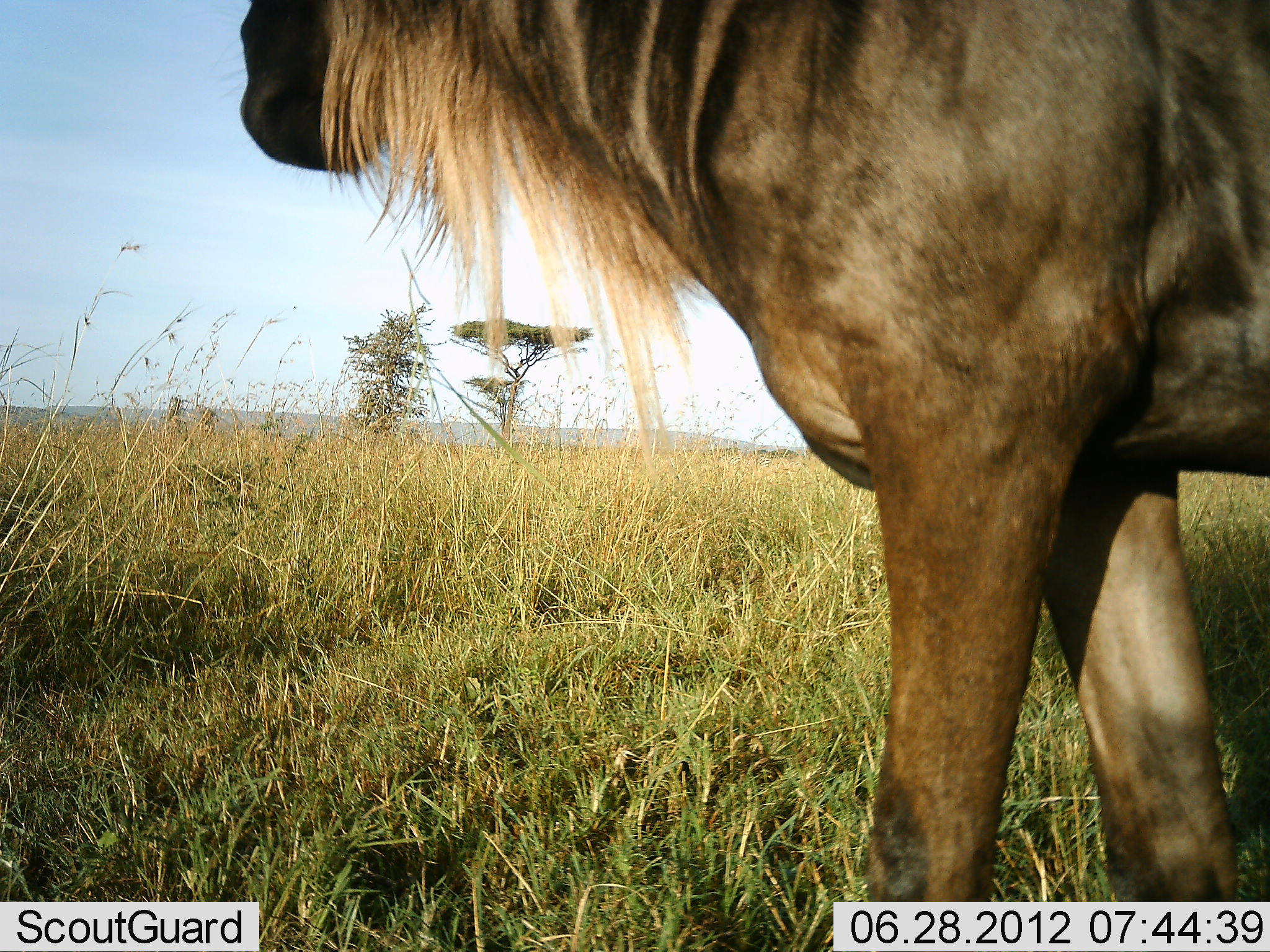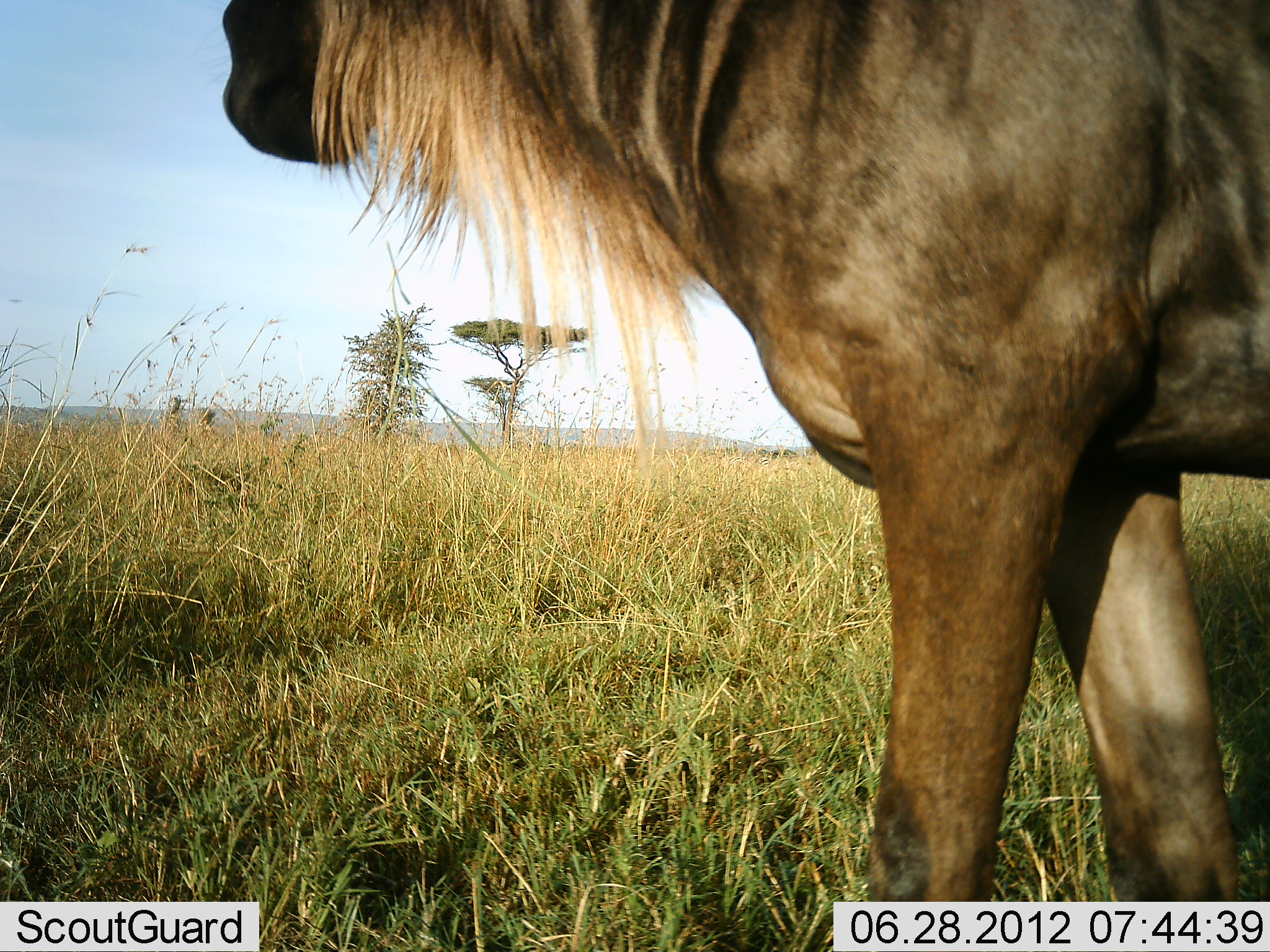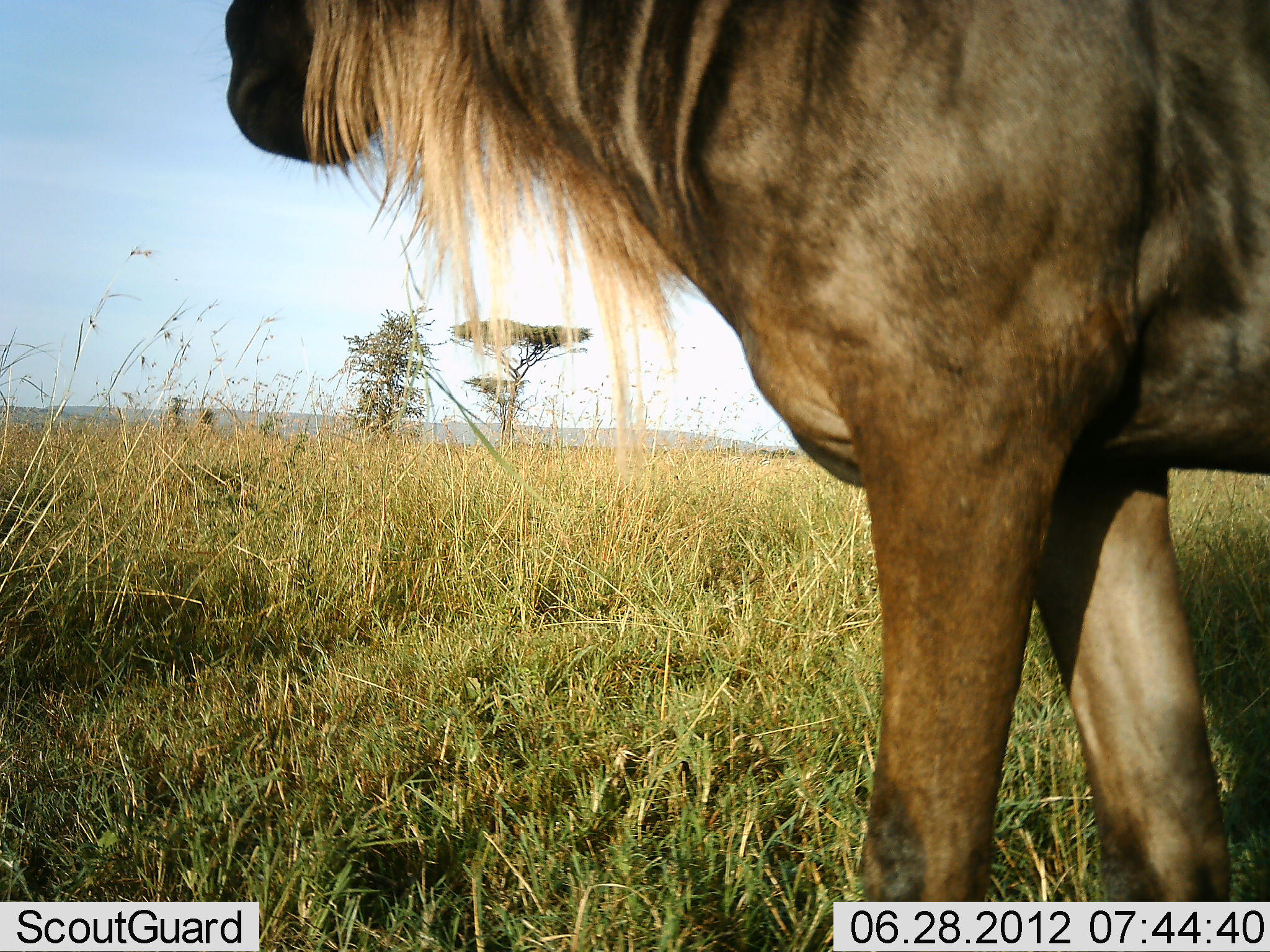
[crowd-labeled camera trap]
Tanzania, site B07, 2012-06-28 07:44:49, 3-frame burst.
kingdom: Animalia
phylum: Chordata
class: Mammalia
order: Artiodactyla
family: Bovidae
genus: Connochaetes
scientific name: Connochaetes taurinus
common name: blue wildebeest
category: wildebeest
Wildebeest (blue wildebeest) (Connochaetes taurinus), count 1. Behavior (volunteer vote fractions): standing 100%, resting 0%, moving 10%, interacting 0%. Young present (vote fraction): 0%. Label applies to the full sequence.